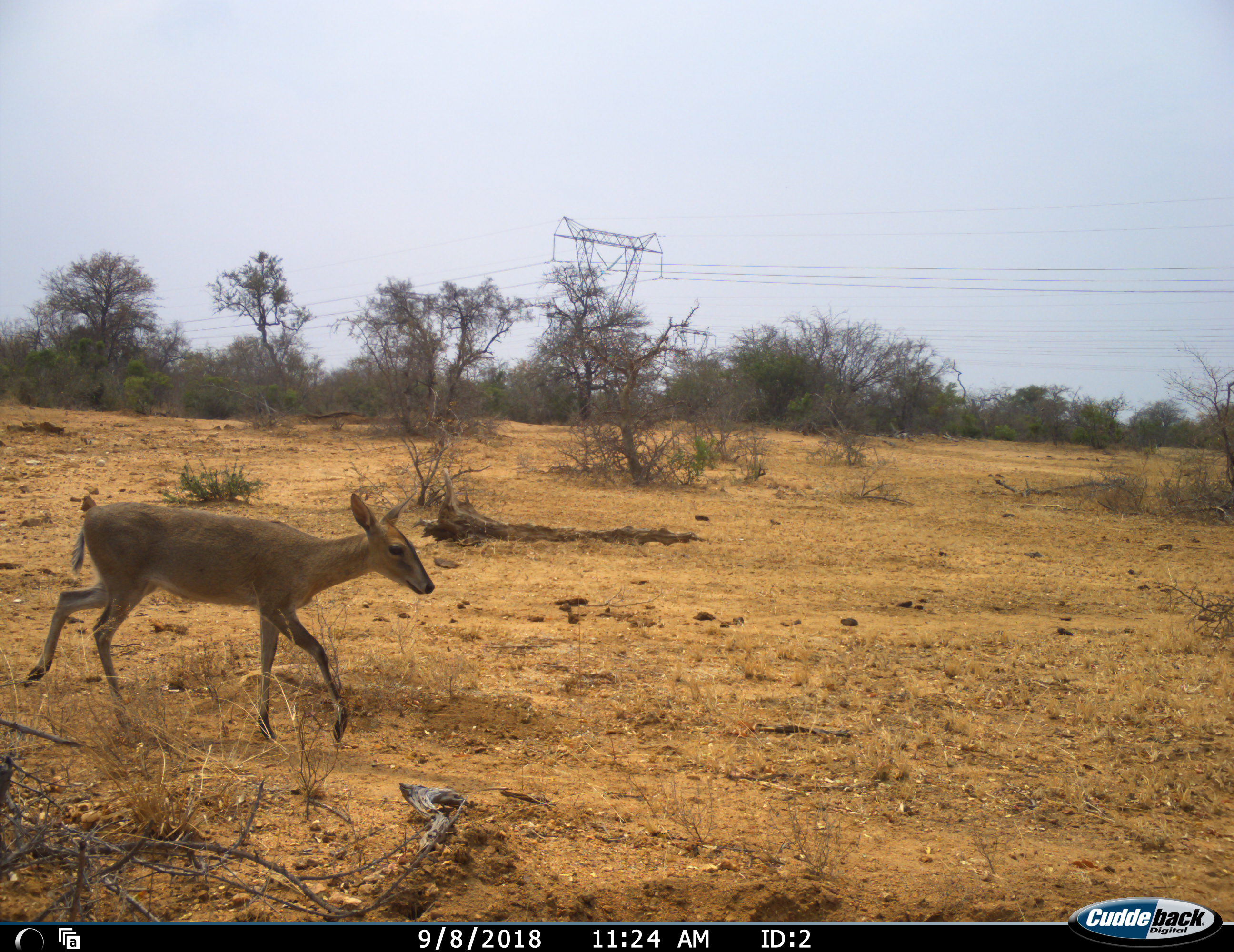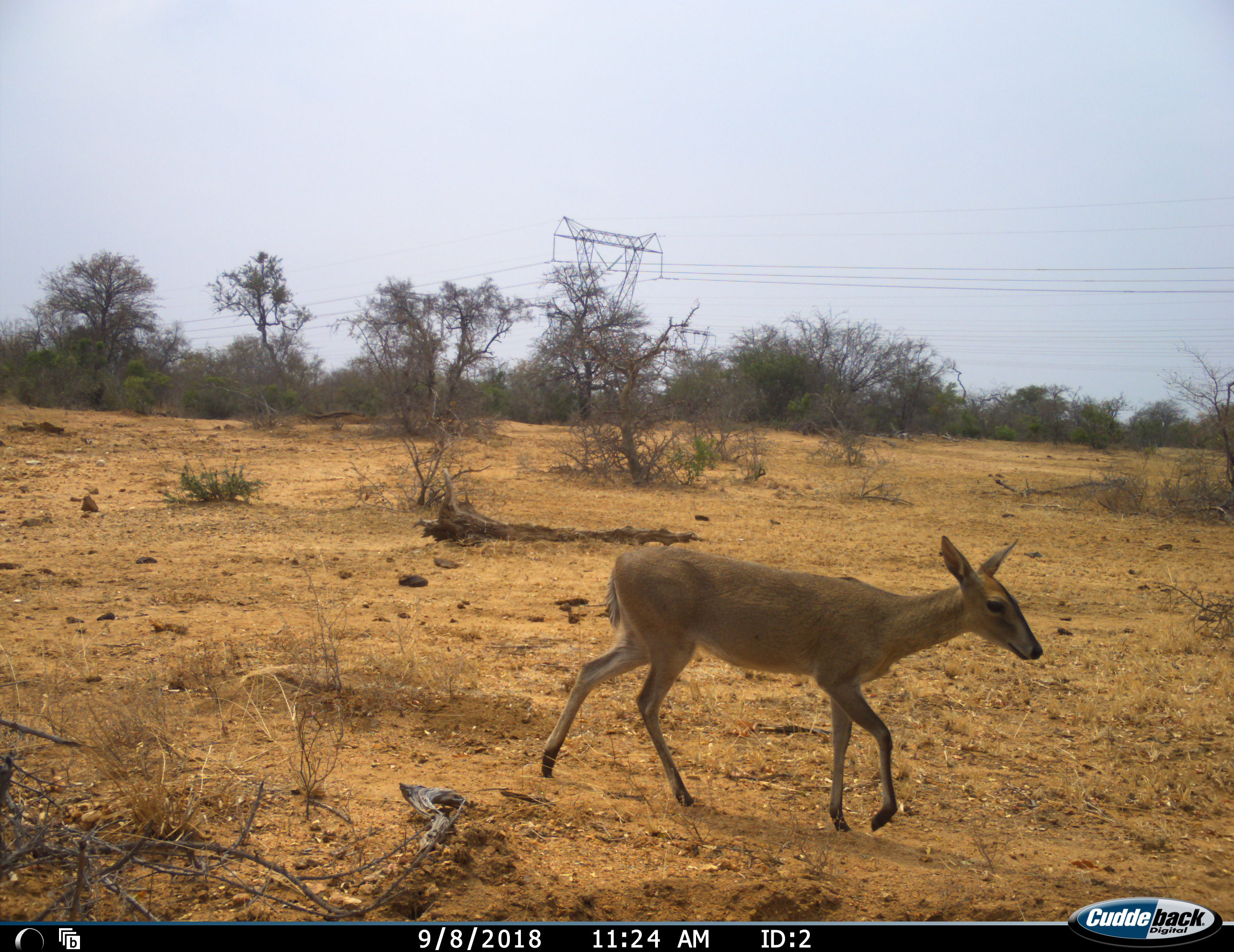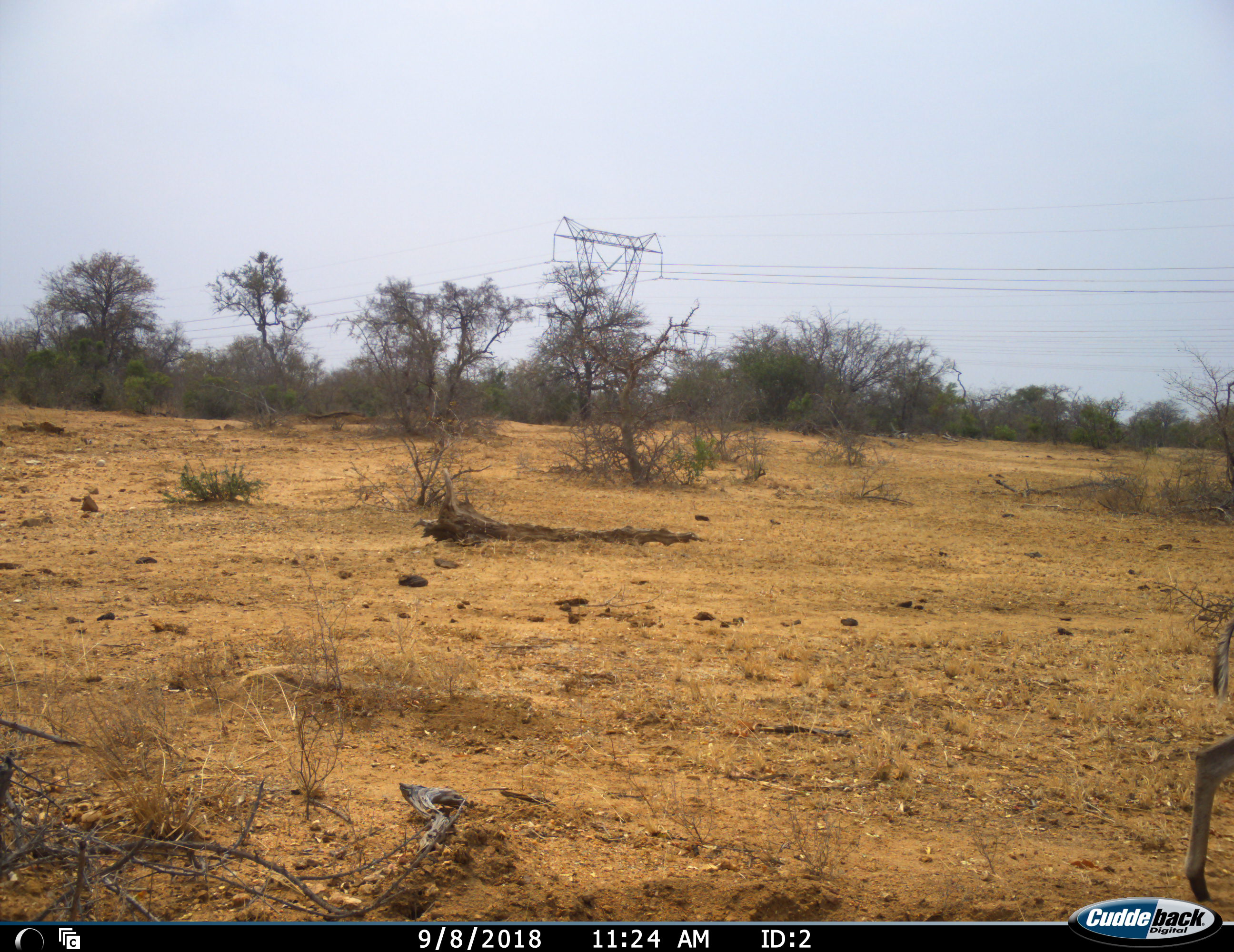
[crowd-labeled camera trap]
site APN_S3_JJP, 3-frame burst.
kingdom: Animalia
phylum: Chordata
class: Mammalia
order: Artiodactyla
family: Bovidae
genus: Sylvicapra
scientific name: Sylvicapra grimmia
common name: common duiker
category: duikercommongrey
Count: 1.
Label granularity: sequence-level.